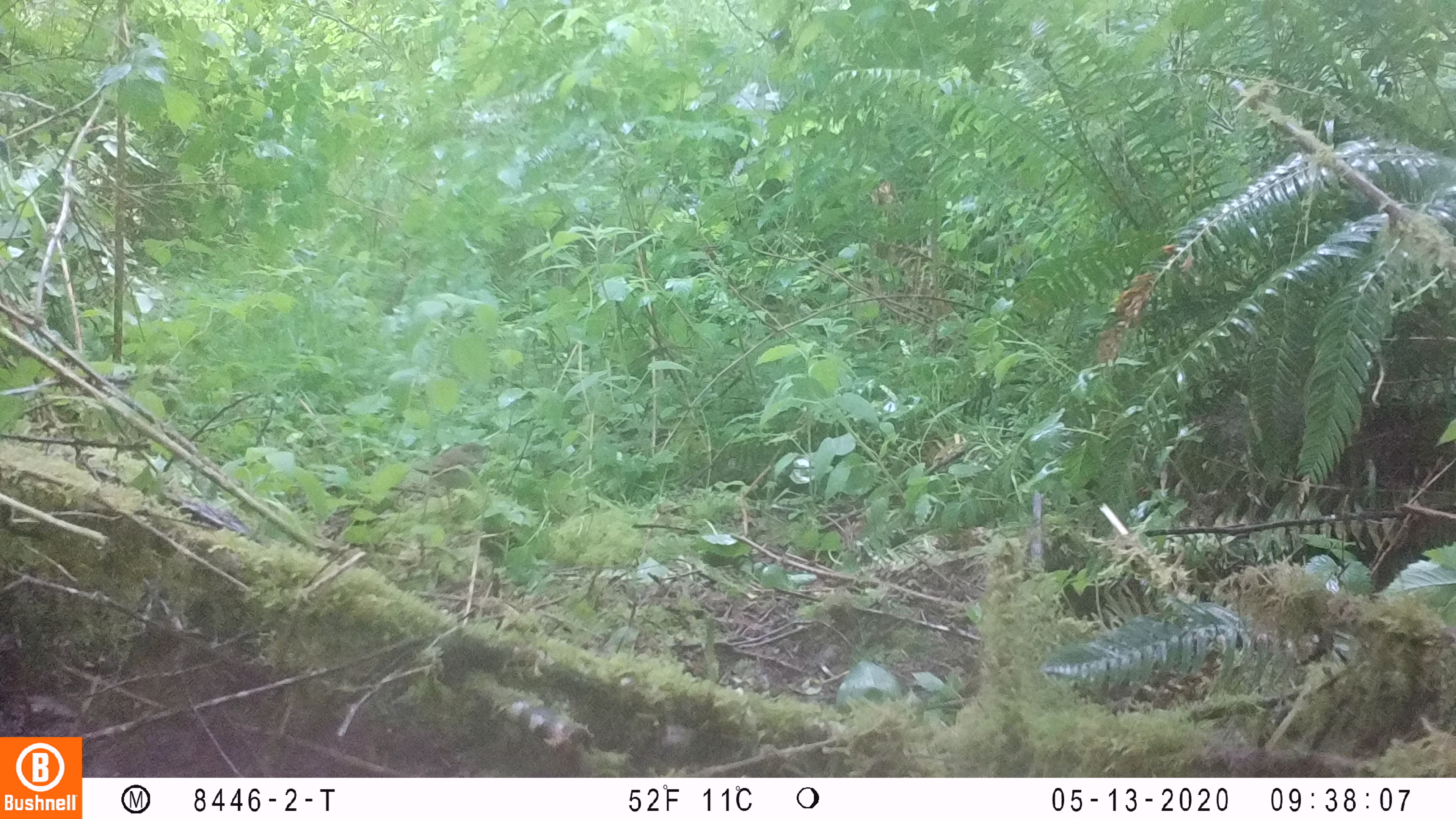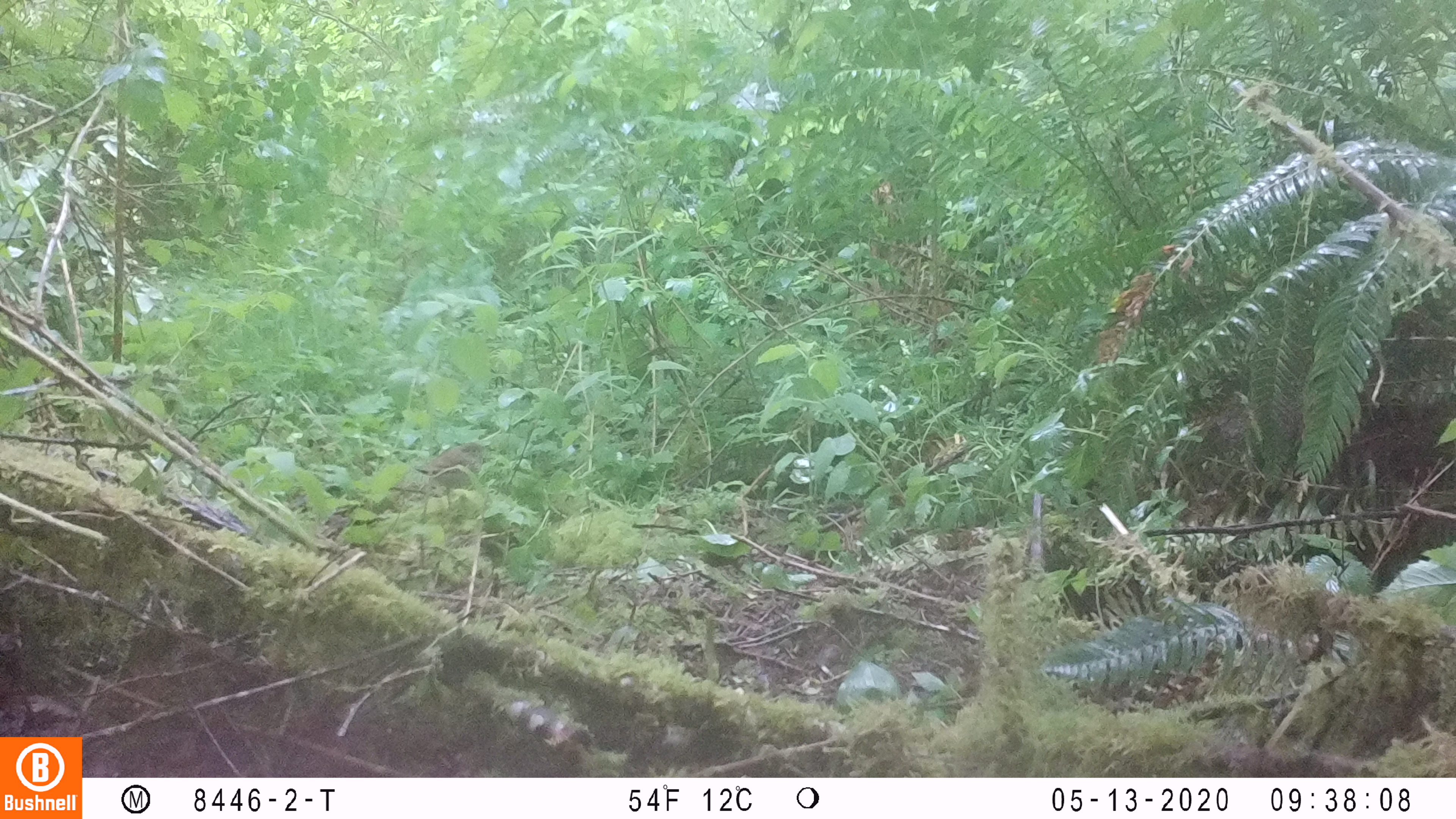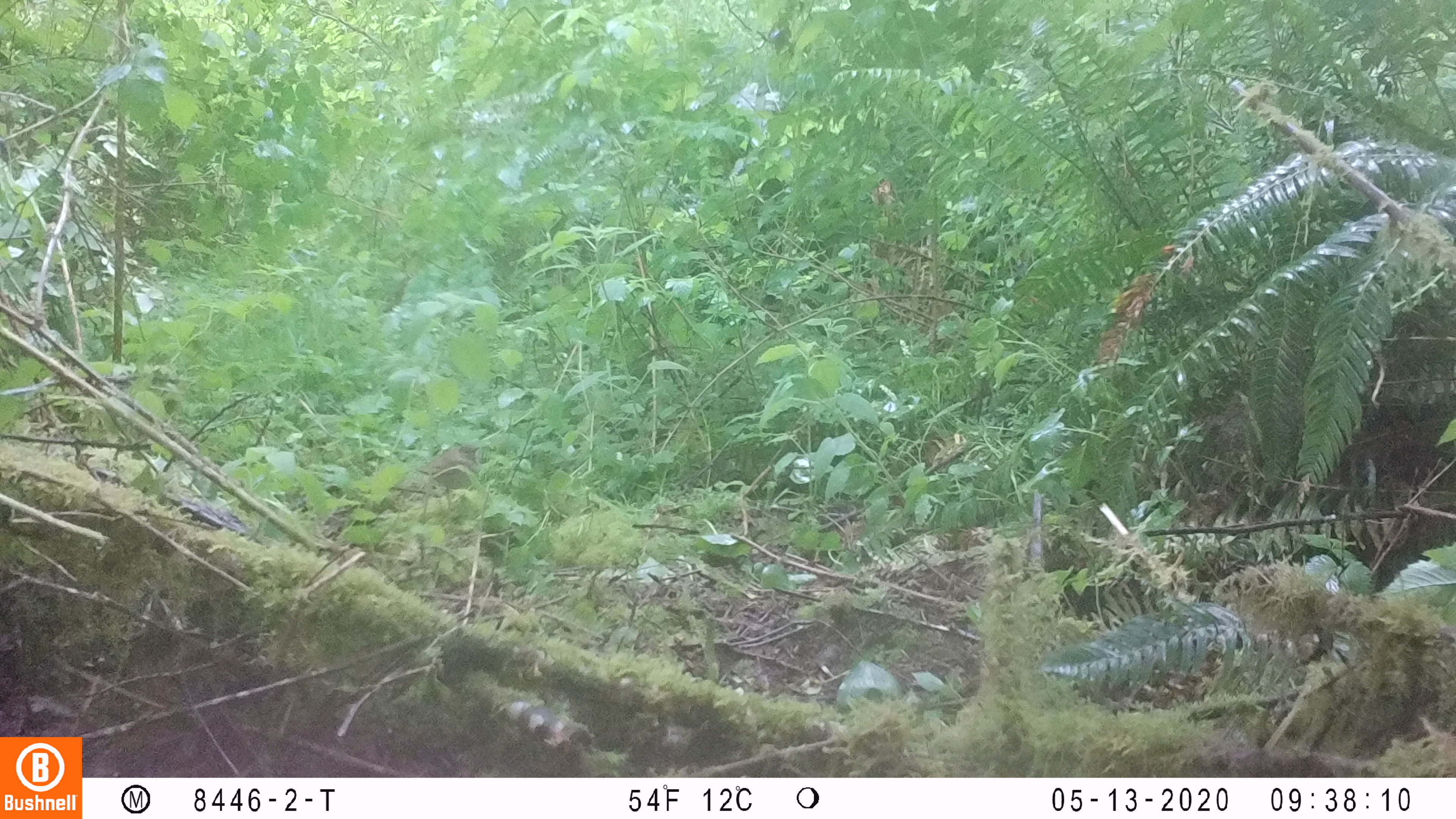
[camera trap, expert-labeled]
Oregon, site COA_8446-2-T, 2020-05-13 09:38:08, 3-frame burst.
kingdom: Animalia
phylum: Chordata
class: Aves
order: Passeriformes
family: Turdidae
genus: Catharus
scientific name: Catharus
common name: brown thrushes and nightingale-thrushes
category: catharus species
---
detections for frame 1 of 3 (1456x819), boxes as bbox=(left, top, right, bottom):
catharus species: bbox=(409, 436, 493, 490)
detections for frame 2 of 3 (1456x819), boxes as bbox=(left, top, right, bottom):
catharus species: bbox=(408, 437, 493, 491)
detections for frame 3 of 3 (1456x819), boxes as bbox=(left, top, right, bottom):
catharus species: bbox=(412, 440, 484, 493)